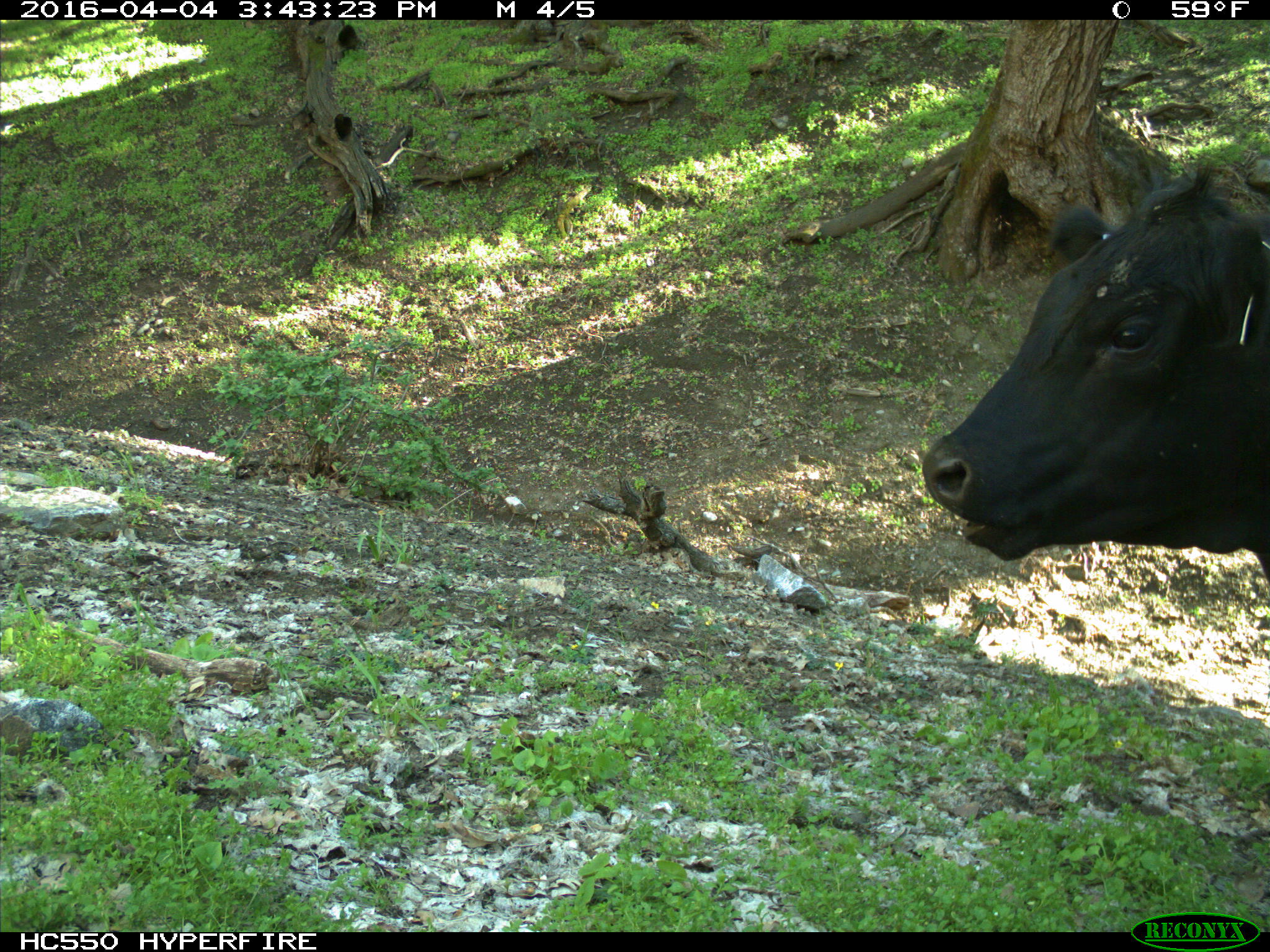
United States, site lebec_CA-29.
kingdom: Animalia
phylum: Chordata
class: Mammalia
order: Artiodactyla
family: Bovidae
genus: Bos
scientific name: Bos taurus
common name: domestic cow